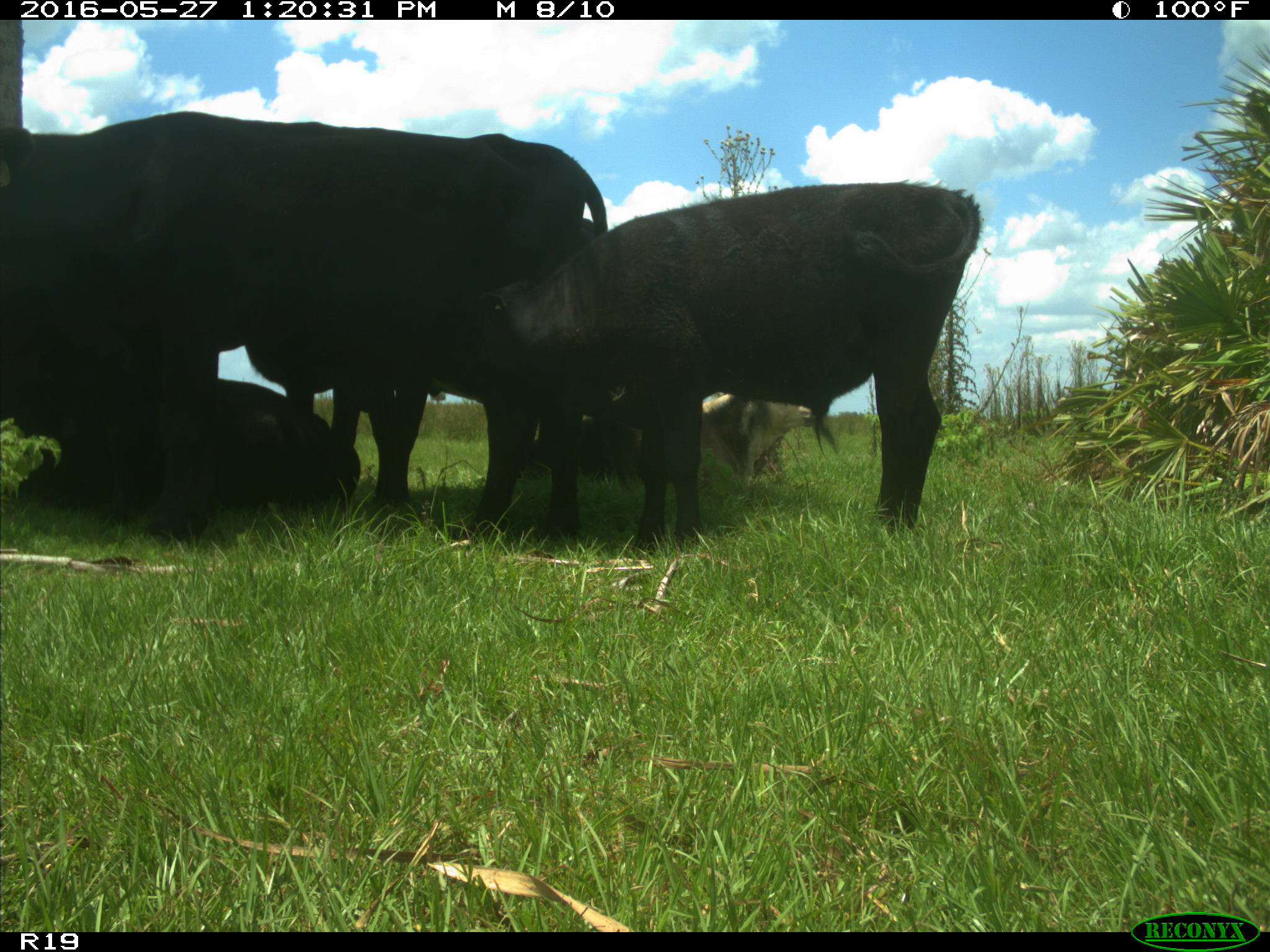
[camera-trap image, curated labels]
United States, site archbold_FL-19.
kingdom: Animalia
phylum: Chordata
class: Mammalia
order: Artiodactyla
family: Bovidae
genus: Bos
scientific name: Bos taurus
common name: domestic cow